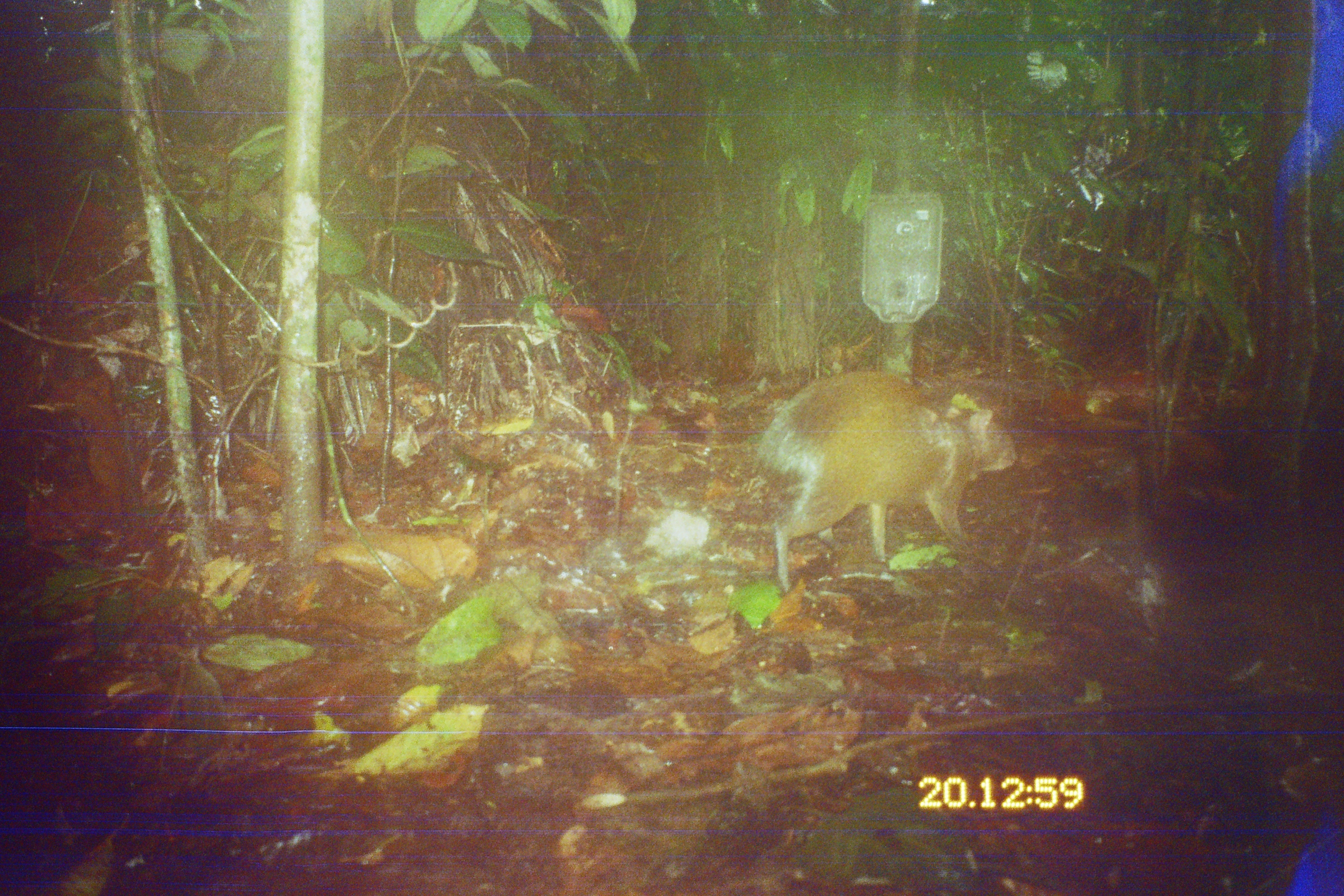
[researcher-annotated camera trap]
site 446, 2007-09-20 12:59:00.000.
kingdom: Animalia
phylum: Chordata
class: Mammalia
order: Rodentia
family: Dasyproctidae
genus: Dasyprocta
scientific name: Dasyprocta punctata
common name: central american agouti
Dasyprocta punctata (central american agouti).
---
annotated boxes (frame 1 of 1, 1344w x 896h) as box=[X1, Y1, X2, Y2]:
dasyprocta punctata: box=[750, 369, 1018, 595]